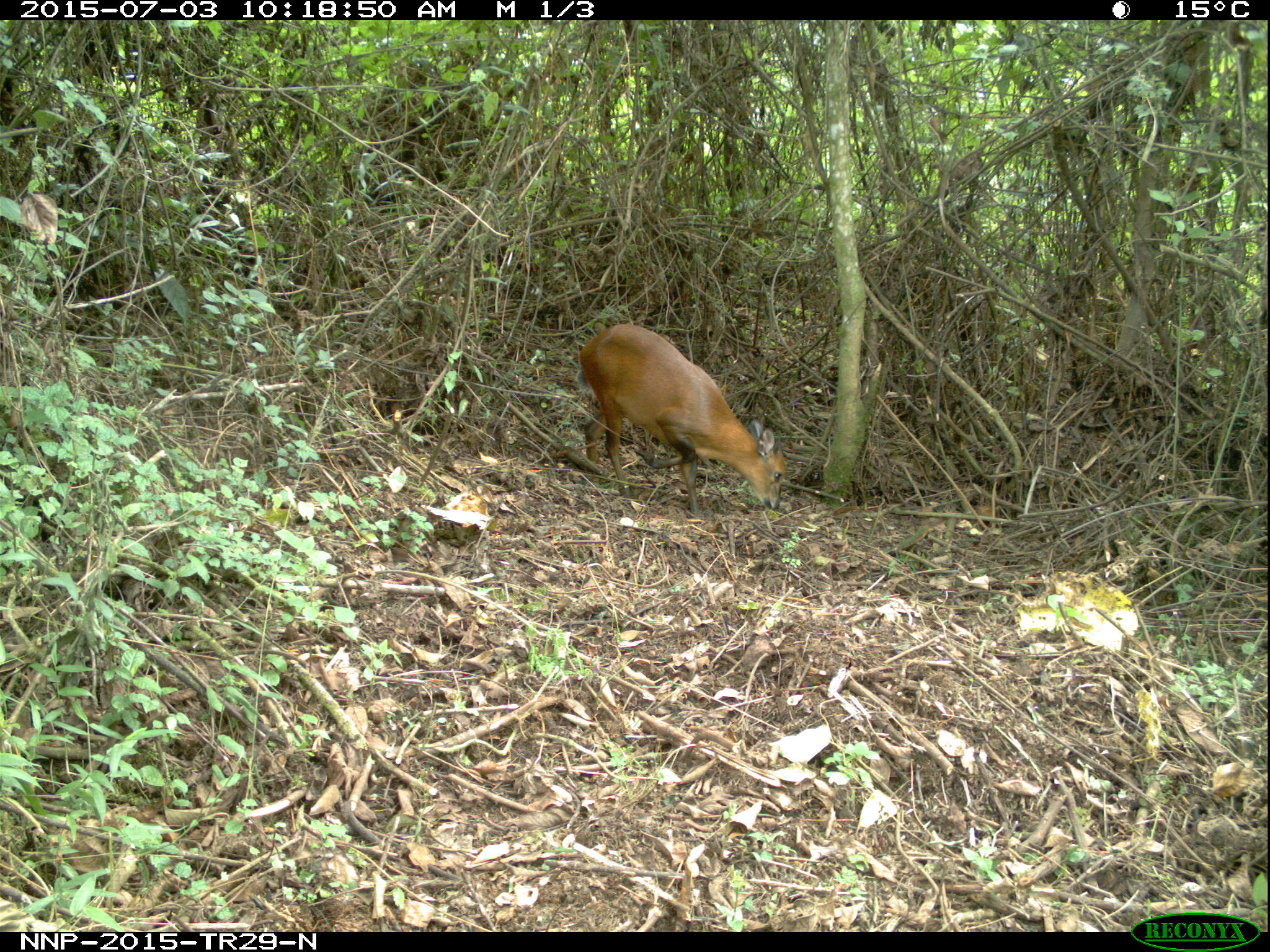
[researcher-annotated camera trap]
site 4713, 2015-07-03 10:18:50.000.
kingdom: Animalia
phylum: Chordata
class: Mammalia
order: Artiodactyla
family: Bovidae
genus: Cephalophus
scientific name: Cephalophus nigrifrons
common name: black-fronted duiker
Cephalophus nigrifrons (black-fronted duiker), count 1.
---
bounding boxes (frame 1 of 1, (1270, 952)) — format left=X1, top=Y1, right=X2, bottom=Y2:
cephalophus nigrifrons: left=577, top=322, right=789, bottom=515